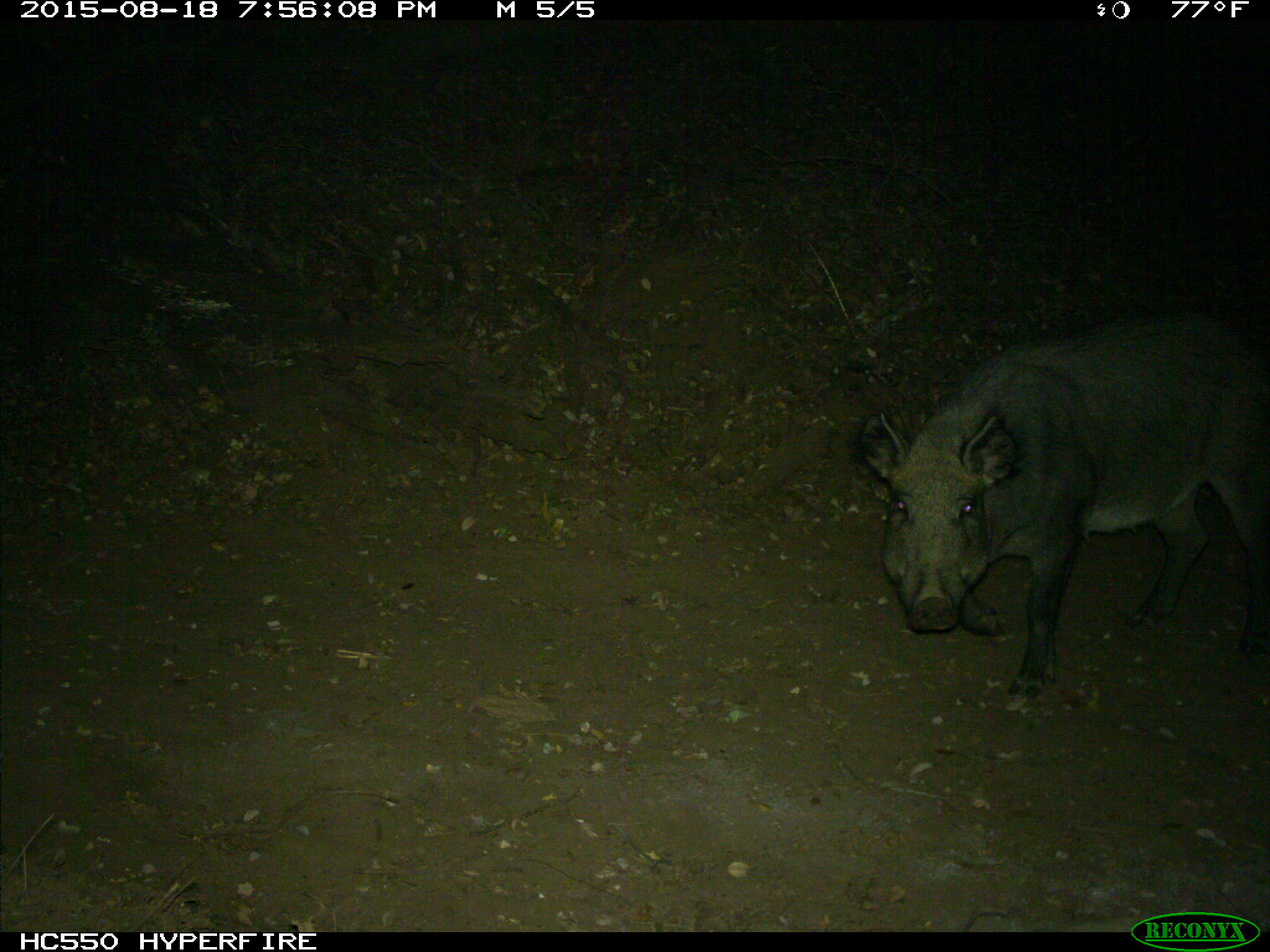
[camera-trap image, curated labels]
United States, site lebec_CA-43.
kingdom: Animalia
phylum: Chordata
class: Mammalia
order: Artiodactyla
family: Suidae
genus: Sus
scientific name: Sus scrofa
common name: wild boar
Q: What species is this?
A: Sus scrofa (wild boar).